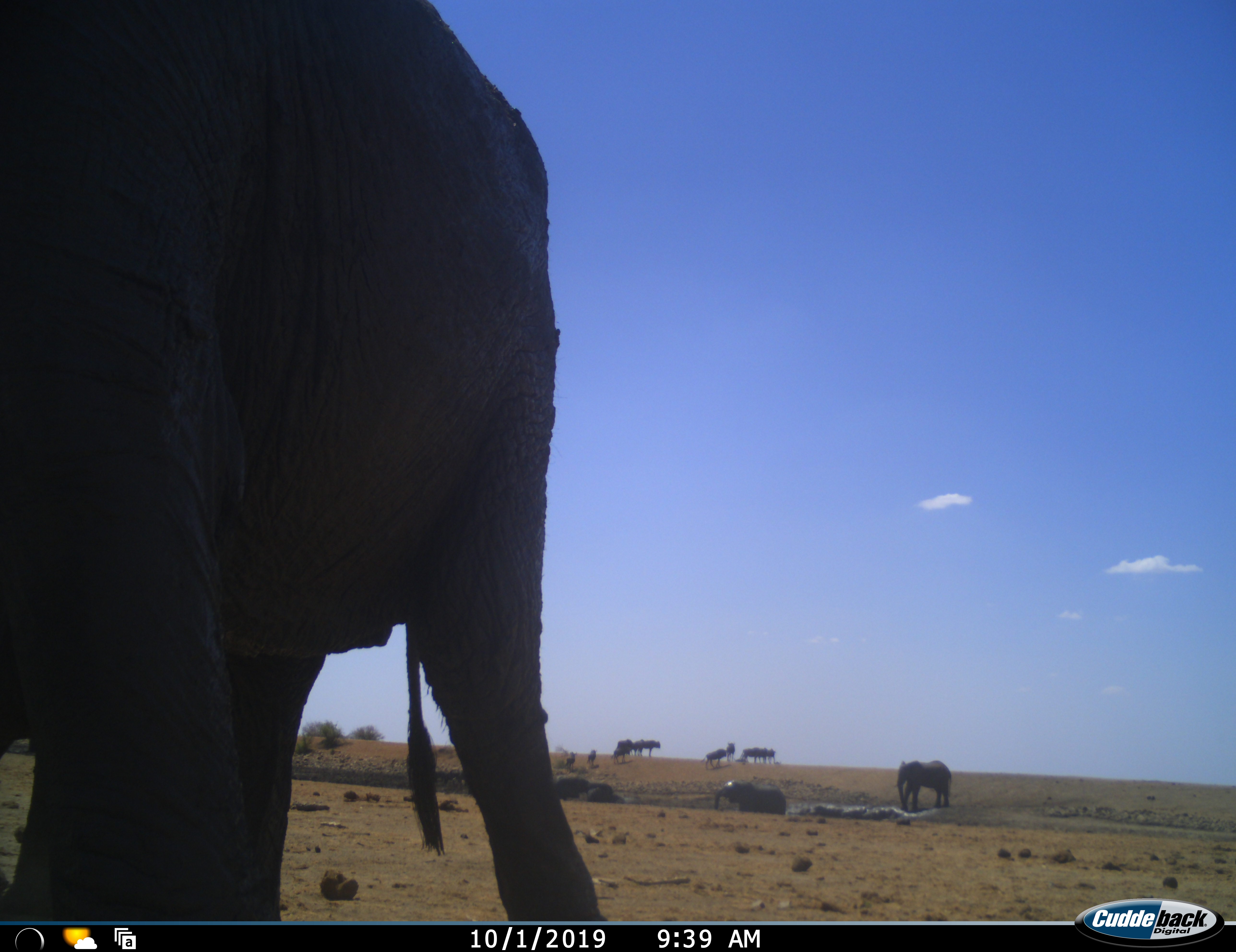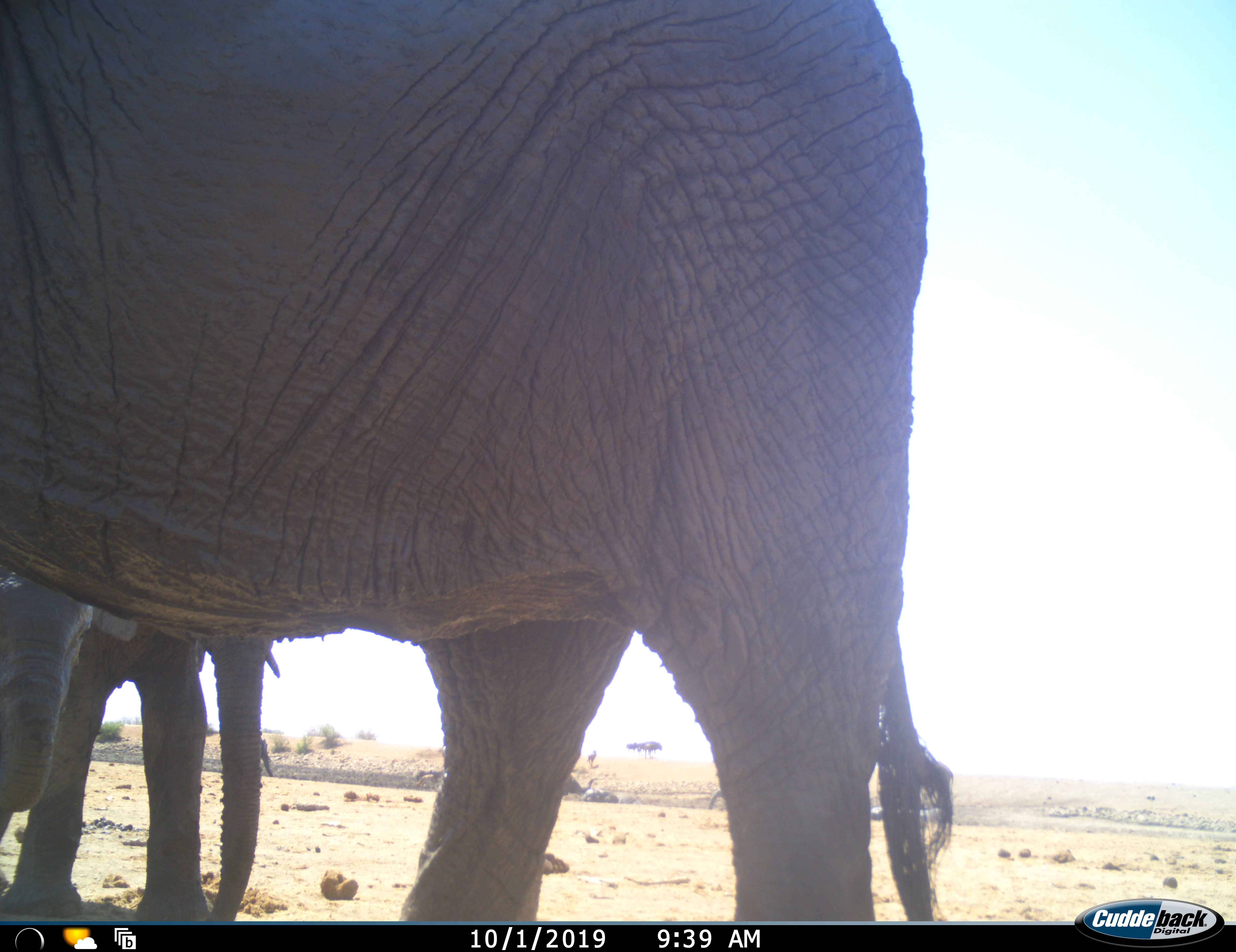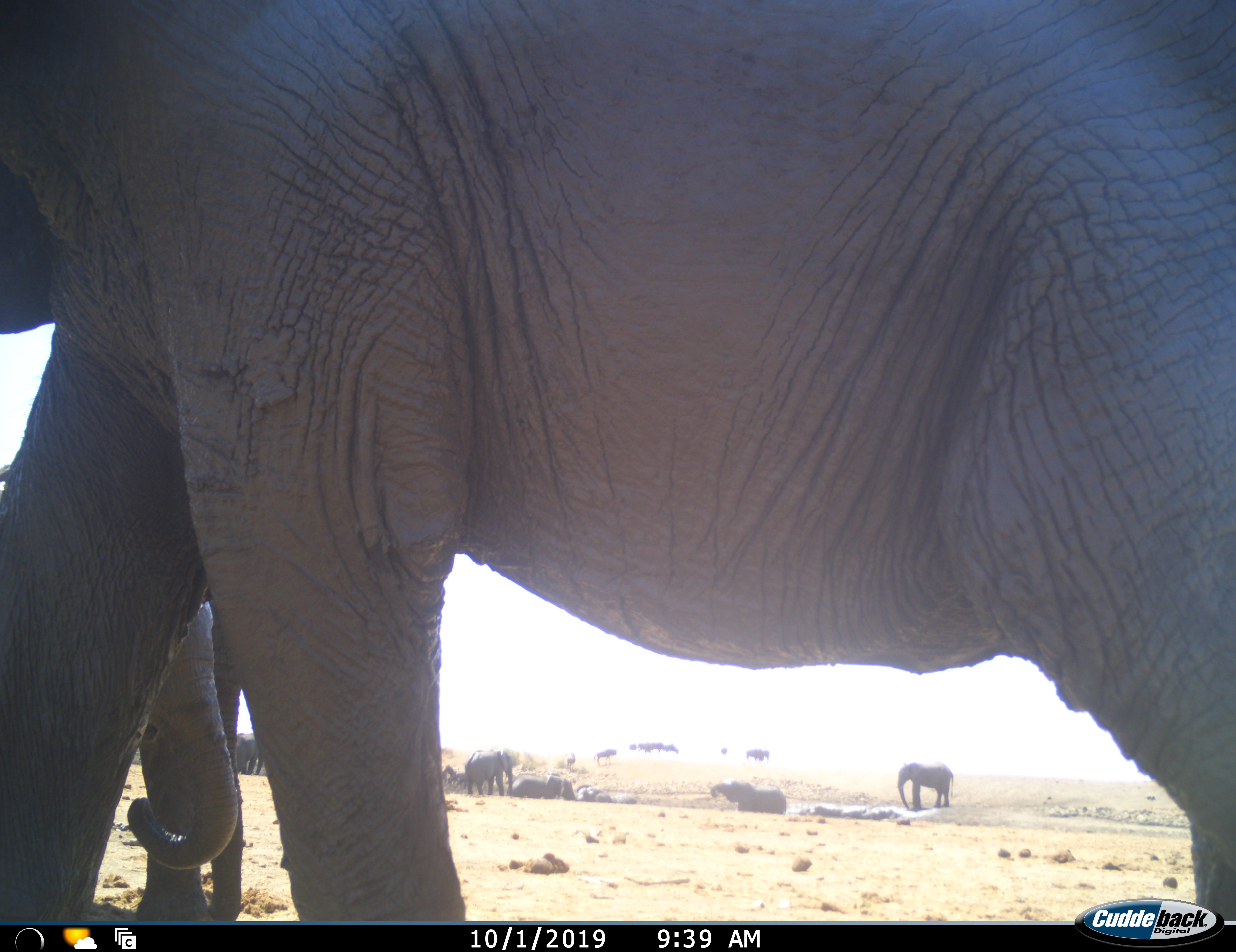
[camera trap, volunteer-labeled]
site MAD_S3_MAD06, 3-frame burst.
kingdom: Animalia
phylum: Chordata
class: Mammalia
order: Proboscidea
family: Elephantidae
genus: Loxodonta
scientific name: Loxodonta africana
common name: african bush elephant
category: elephant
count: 10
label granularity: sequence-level